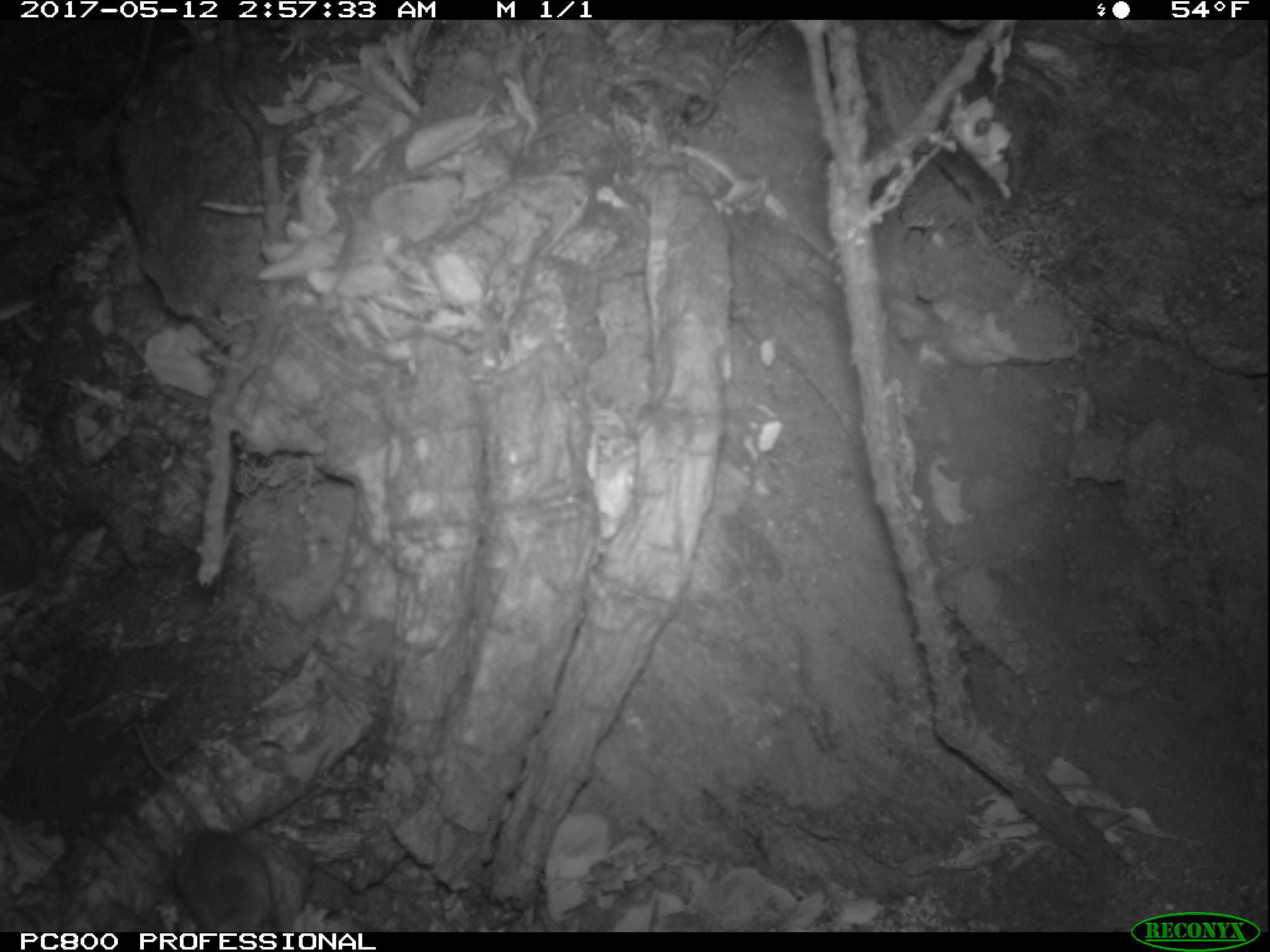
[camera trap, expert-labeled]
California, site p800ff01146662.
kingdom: Animalia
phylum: Chordata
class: Mammalia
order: Rodentia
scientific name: Rodentia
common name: rodent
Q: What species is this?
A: Rodent (Rodentia).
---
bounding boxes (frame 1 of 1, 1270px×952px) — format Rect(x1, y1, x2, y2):
rodent: Rect(129, 710, 276, 930)